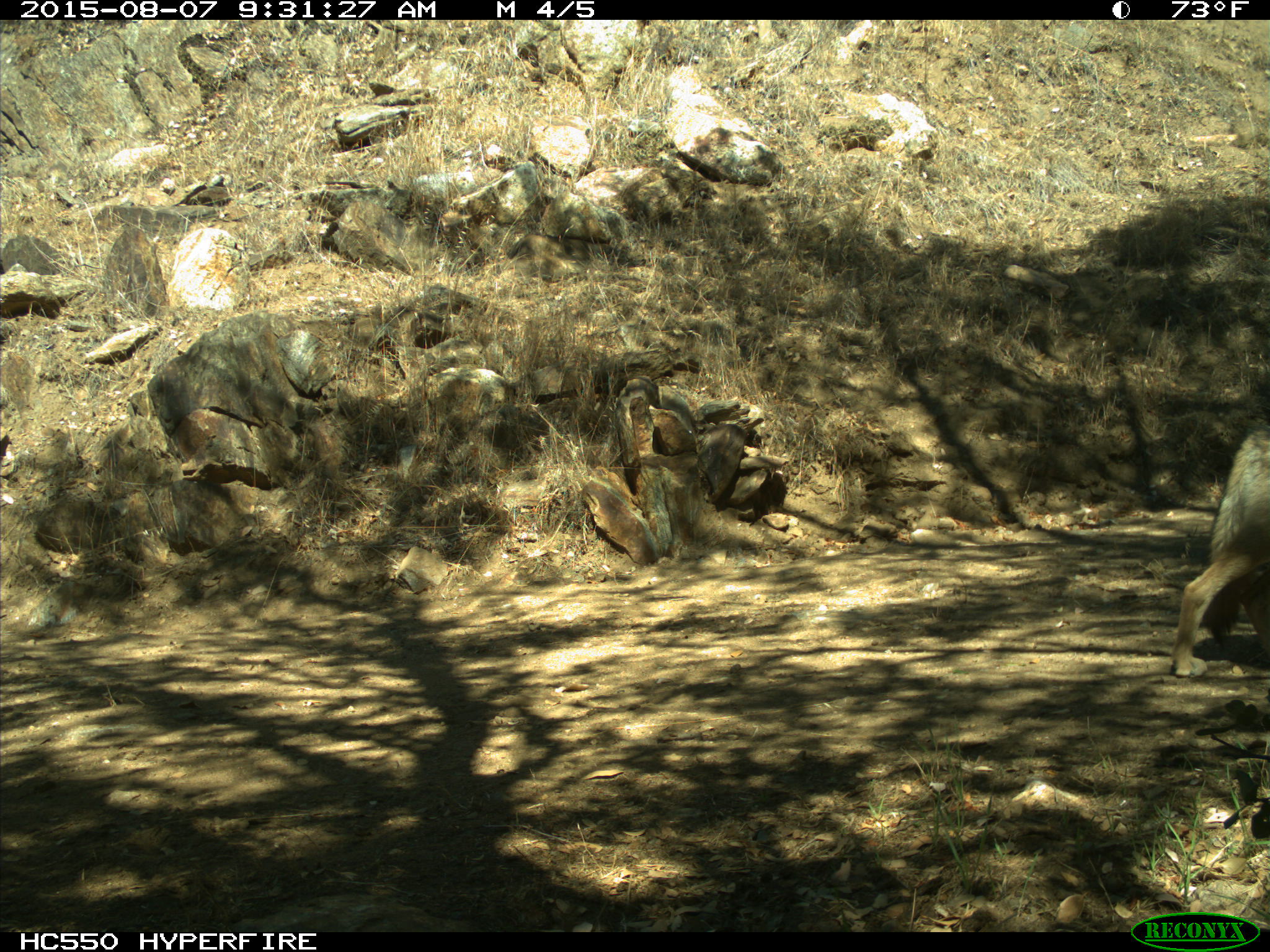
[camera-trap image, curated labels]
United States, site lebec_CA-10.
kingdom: Animalia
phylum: Chordata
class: Mammalia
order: Carnivora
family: Canidae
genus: Canis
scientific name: Canis latrans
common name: coyote